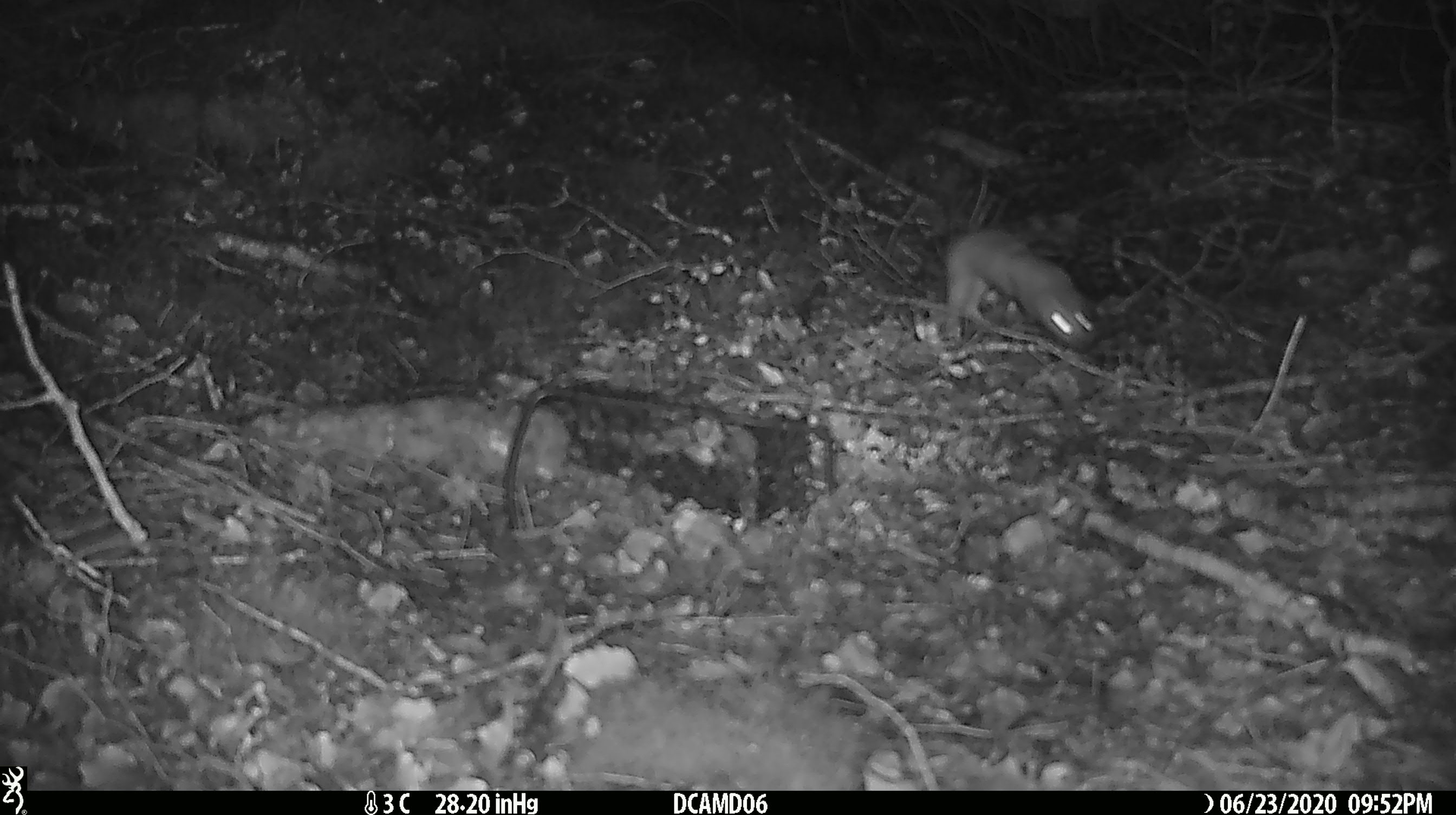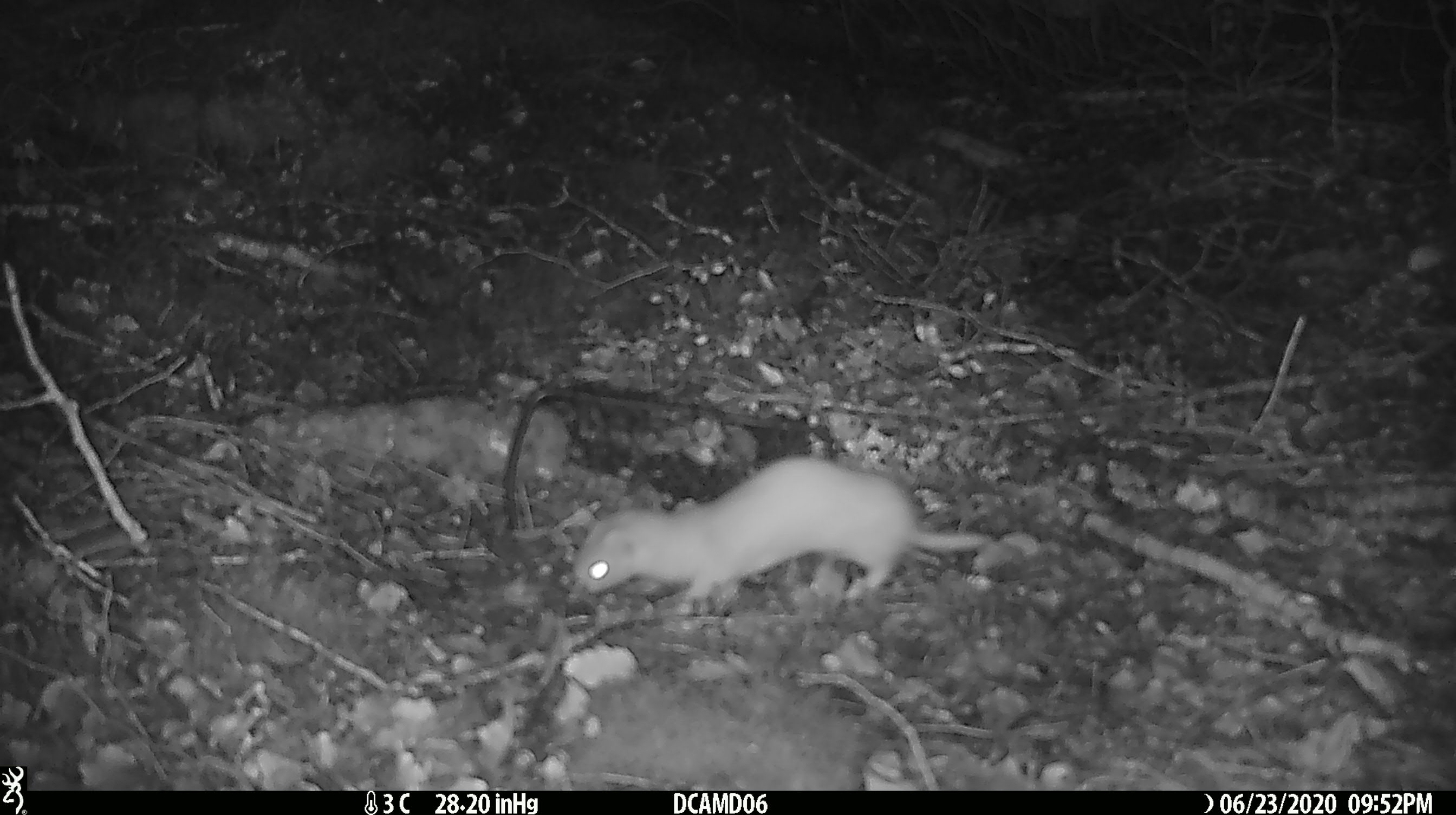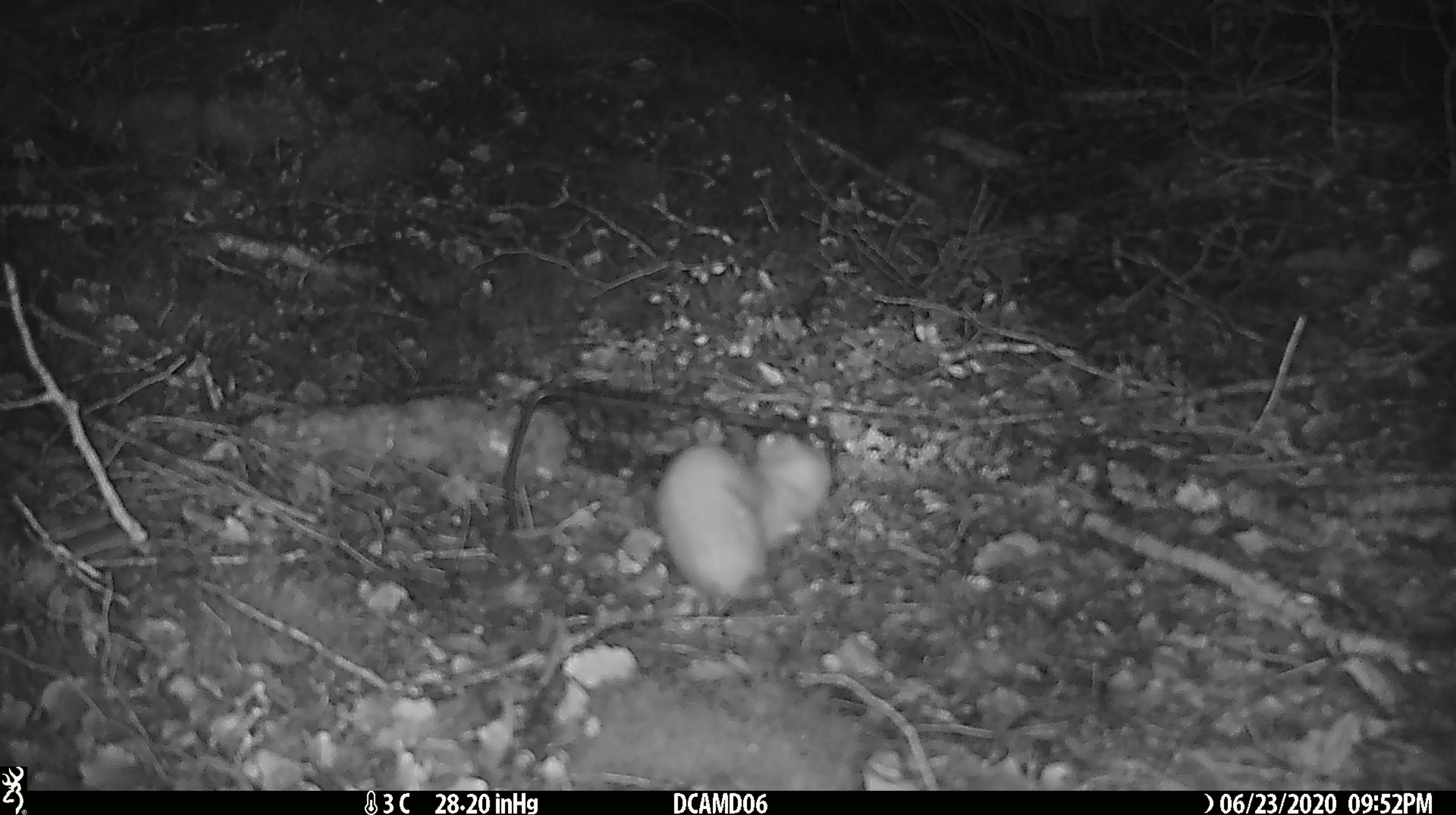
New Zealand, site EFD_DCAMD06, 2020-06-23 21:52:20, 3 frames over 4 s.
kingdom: Animalia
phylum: Chordata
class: Mammalia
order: Carnivora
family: Mustelidae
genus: Mustela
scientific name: Mustela nivalis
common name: least weasel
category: weasel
Weasel (least weasel) (Mustela nivalis).